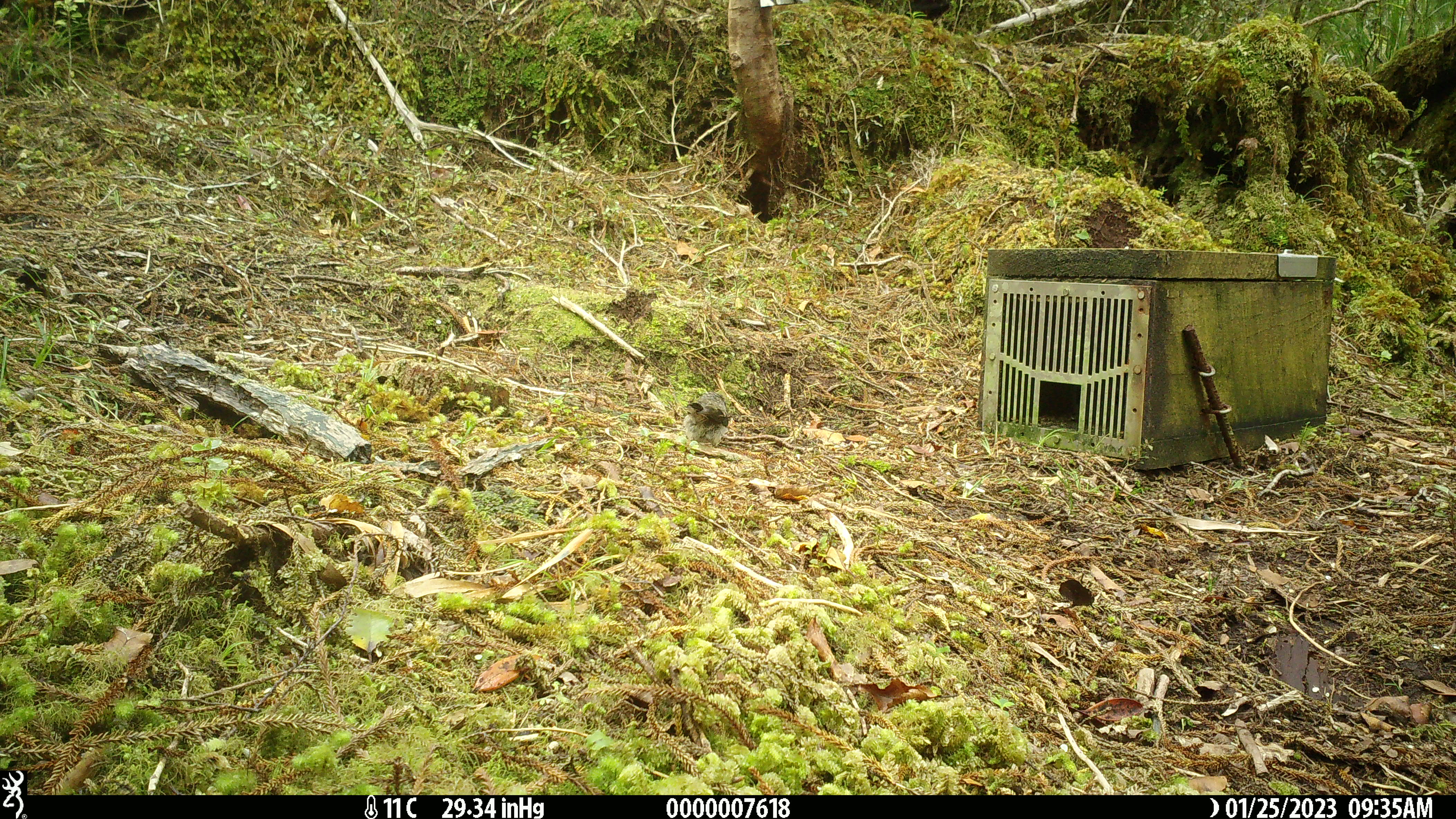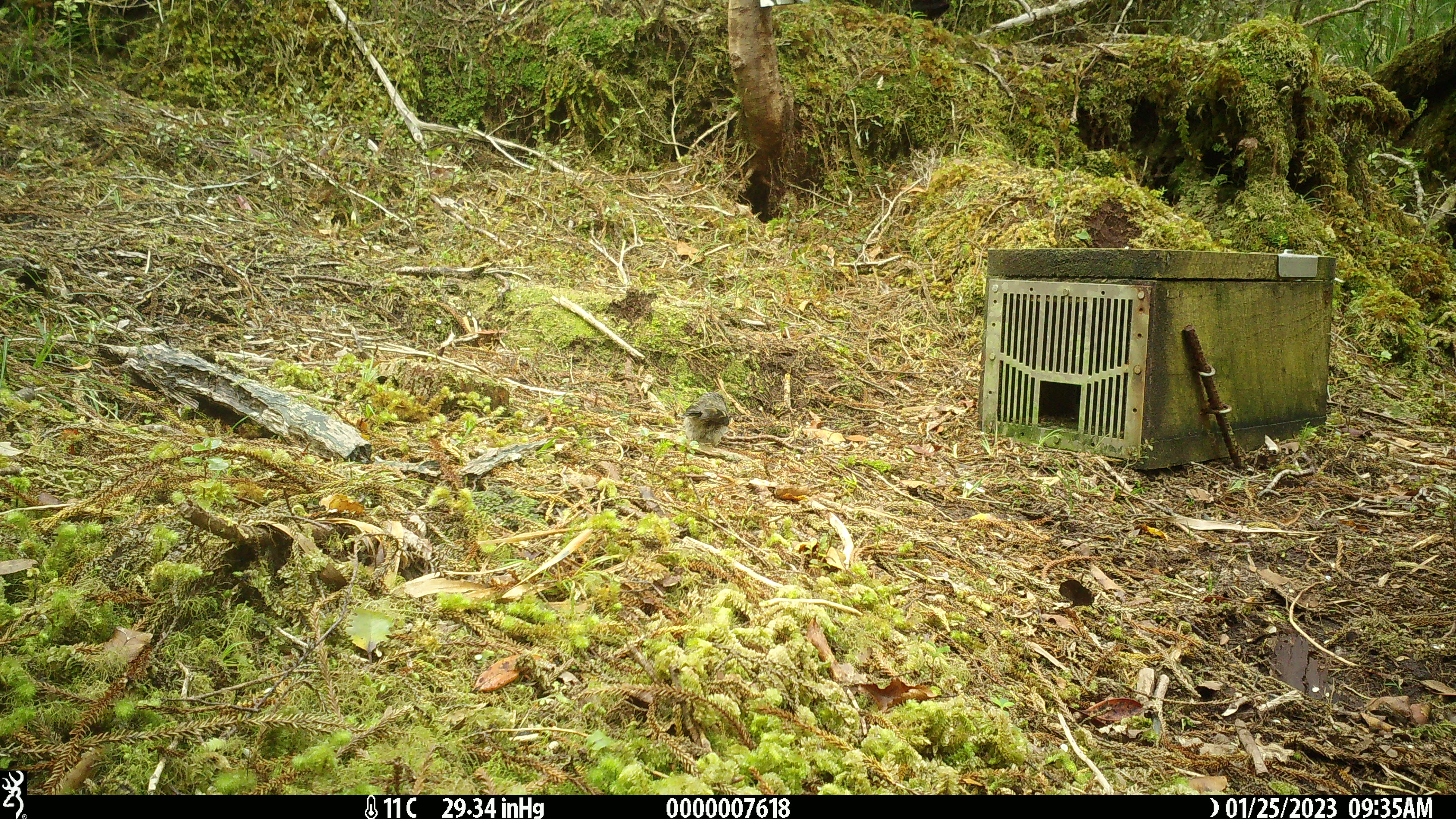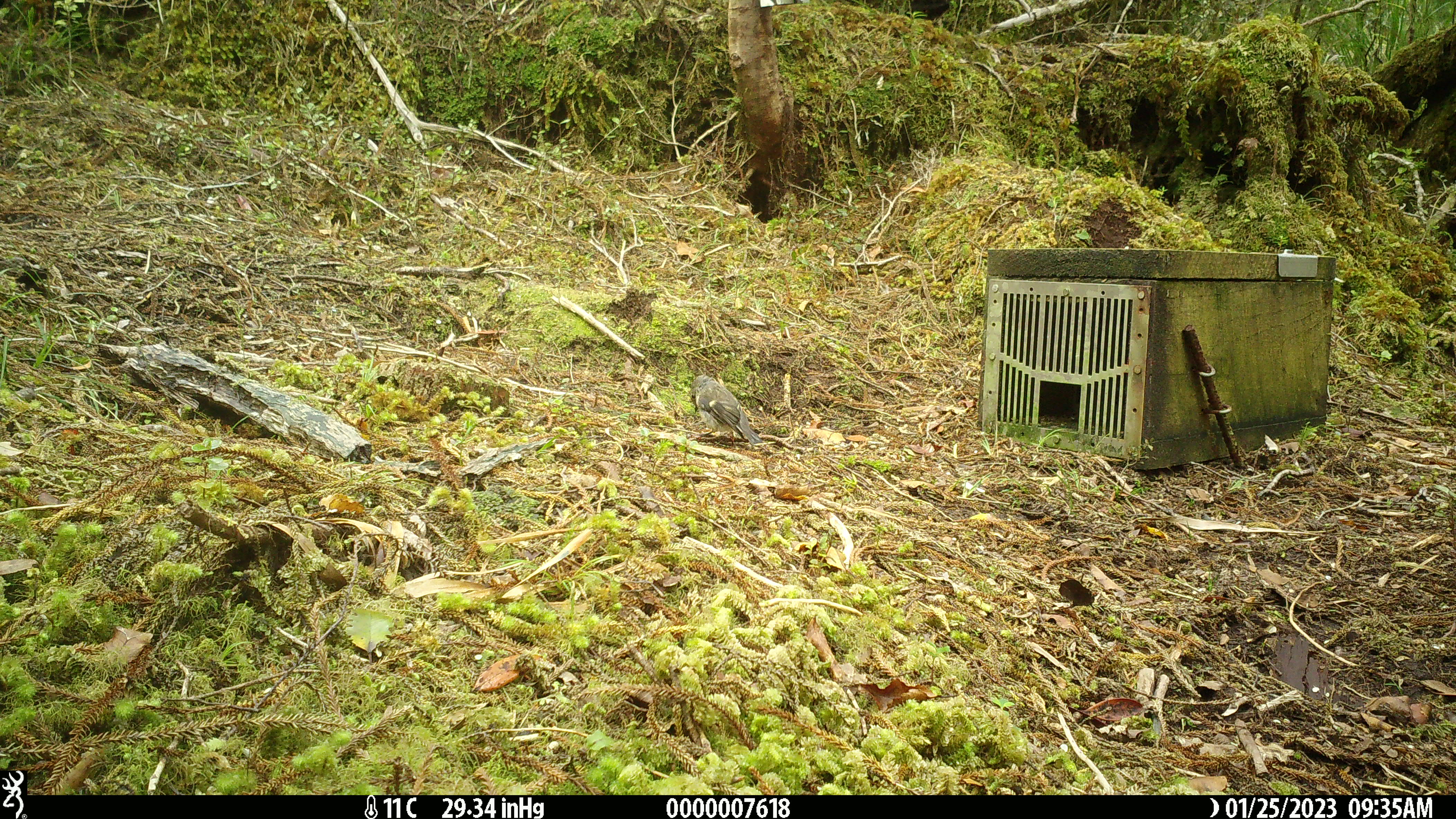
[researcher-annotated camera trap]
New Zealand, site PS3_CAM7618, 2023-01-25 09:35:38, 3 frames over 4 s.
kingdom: Animalia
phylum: Chordata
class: Aves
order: Passeriformes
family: Petroicidae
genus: Petroica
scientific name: Petroica macrocephala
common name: tomtit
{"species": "tomtit (Petroica macrocephala)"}